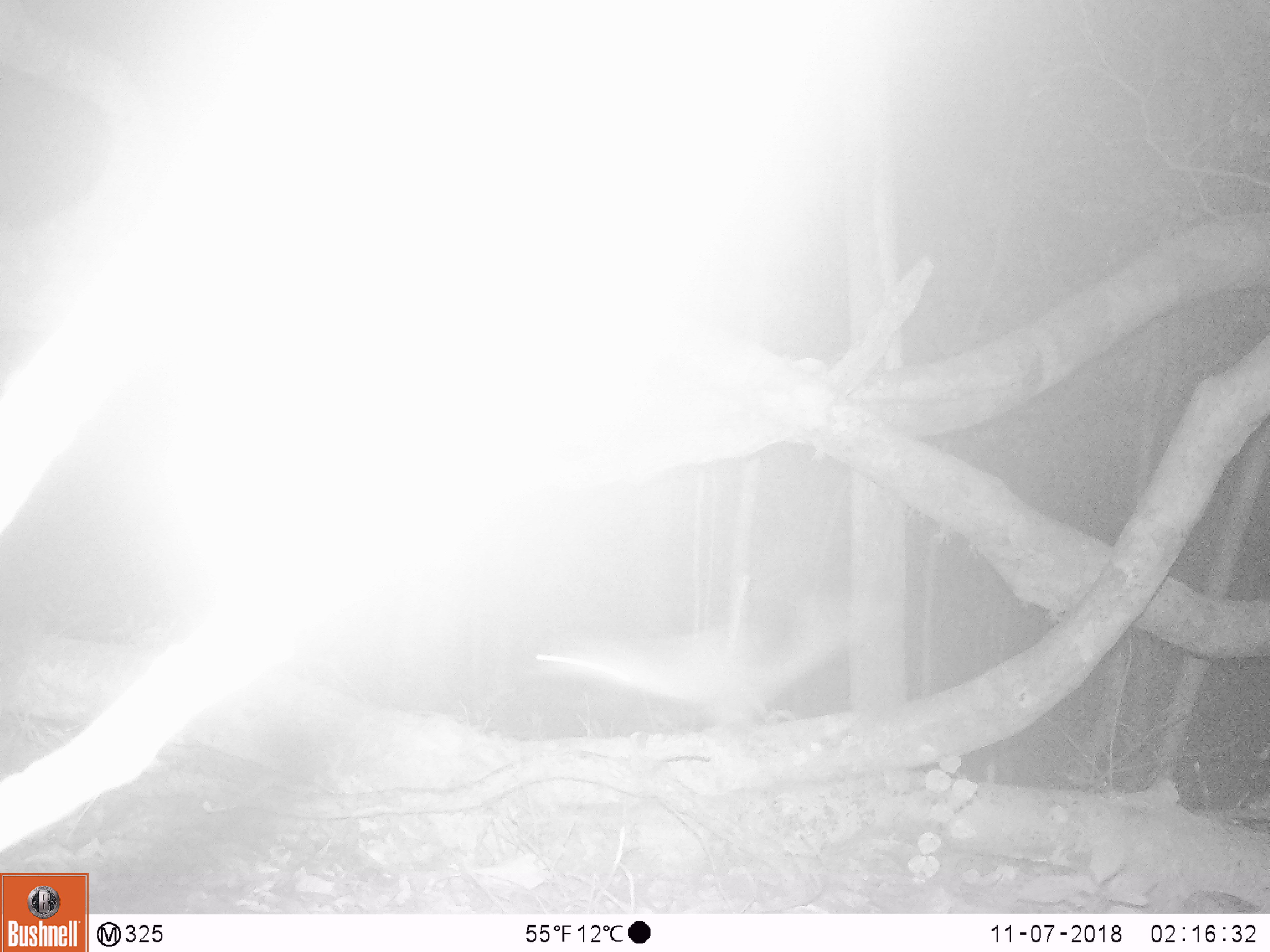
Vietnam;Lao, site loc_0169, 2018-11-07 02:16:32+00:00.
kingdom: Animalia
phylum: Chordata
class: Mammalia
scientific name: Mammalia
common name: mammal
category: unidentified small mammal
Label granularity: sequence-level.